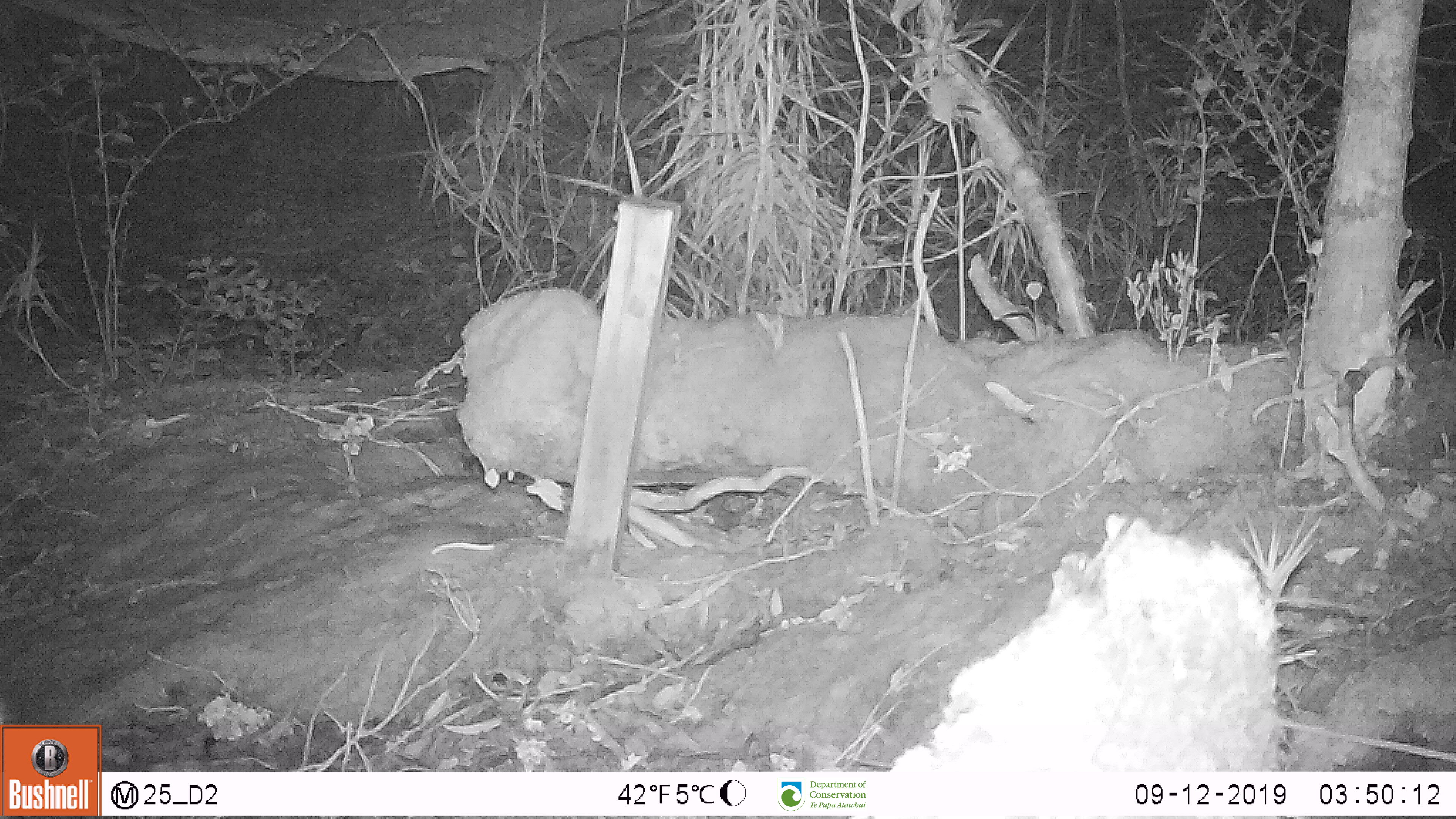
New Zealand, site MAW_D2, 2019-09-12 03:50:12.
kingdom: Animalia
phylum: Chordata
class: Mammalia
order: Rodentia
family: Muridae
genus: Mus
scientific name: Mus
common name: mouse